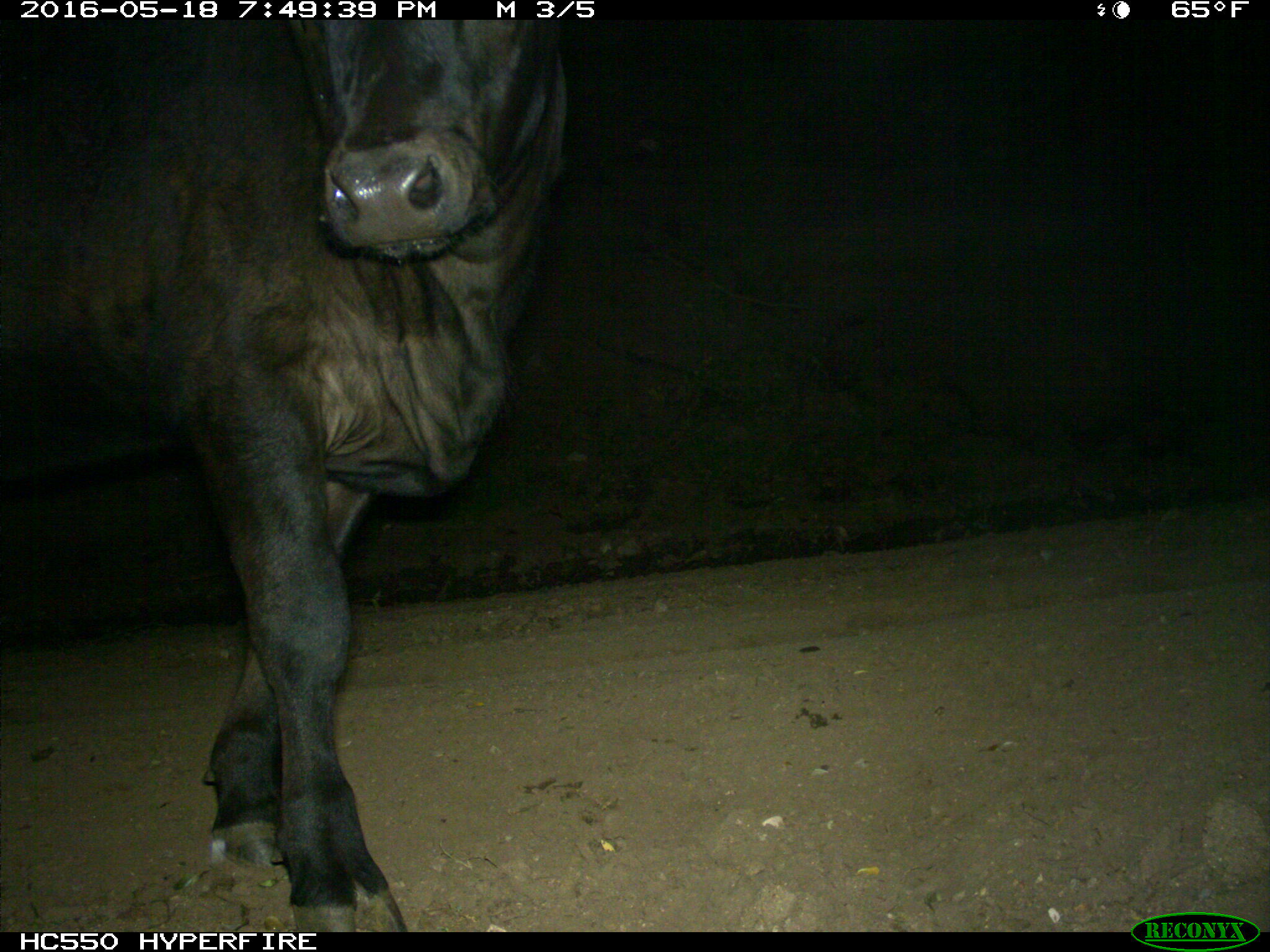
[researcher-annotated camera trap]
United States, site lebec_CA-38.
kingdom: Animalia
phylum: Chordata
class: Mammalia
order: Artiodactyla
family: Bovidae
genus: Bos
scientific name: Bos taurus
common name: domestic cow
Bos taurus (domestic cow).